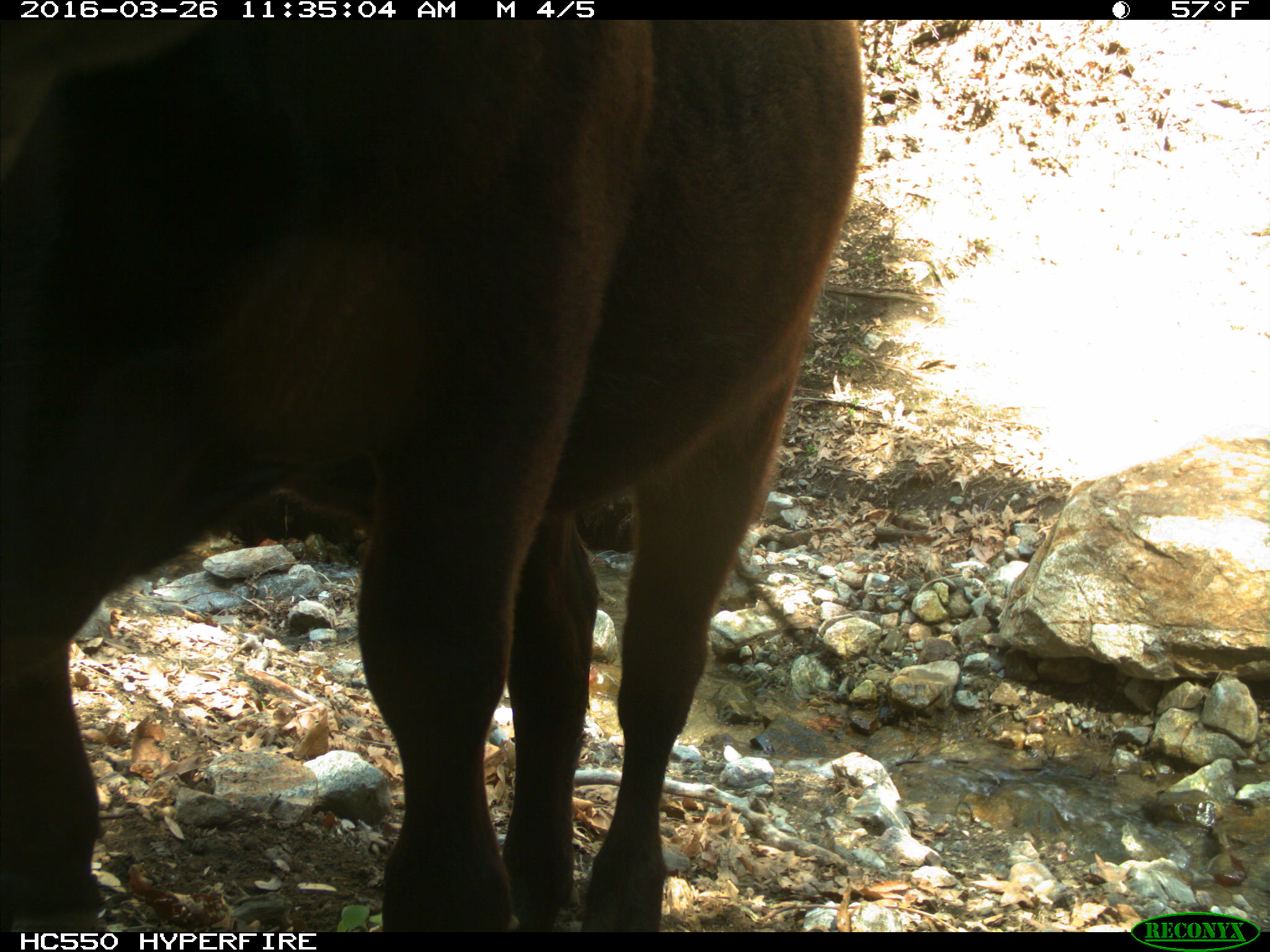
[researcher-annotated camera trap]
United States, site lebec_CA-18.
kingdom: Animalia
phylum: Chordata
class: Mammalia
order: Artiodactyla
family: Bovidae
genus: Bos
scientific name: Bos taurus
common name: domestic cow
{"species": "Bos taurus (domestic cow)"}